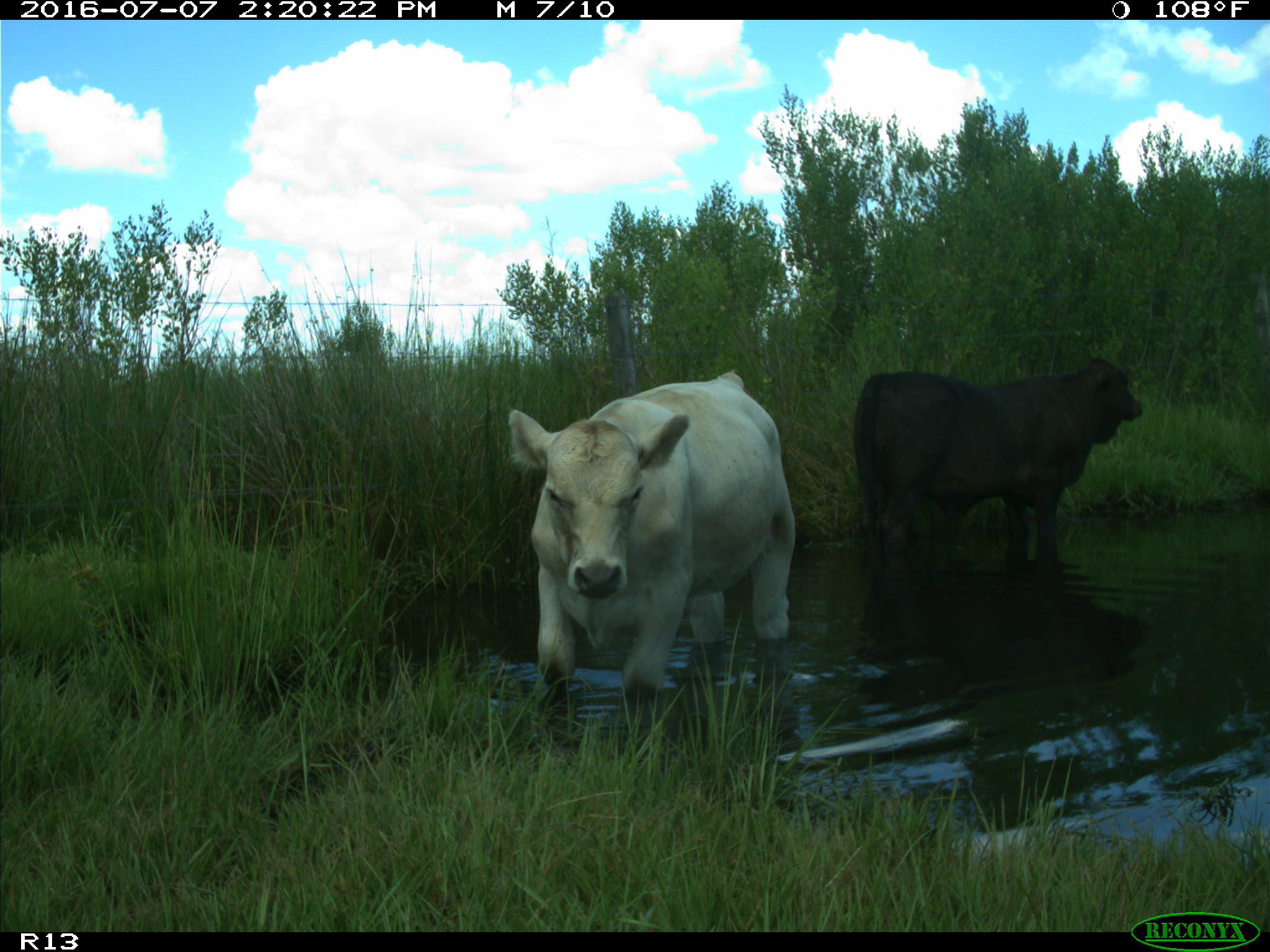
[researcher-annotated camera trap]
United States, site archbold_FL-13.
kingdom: Animalia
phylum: Chordata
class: Mammalia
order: Artiodactyla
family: Bovidae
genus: Bos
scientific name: Bos taurus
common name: domestic cow